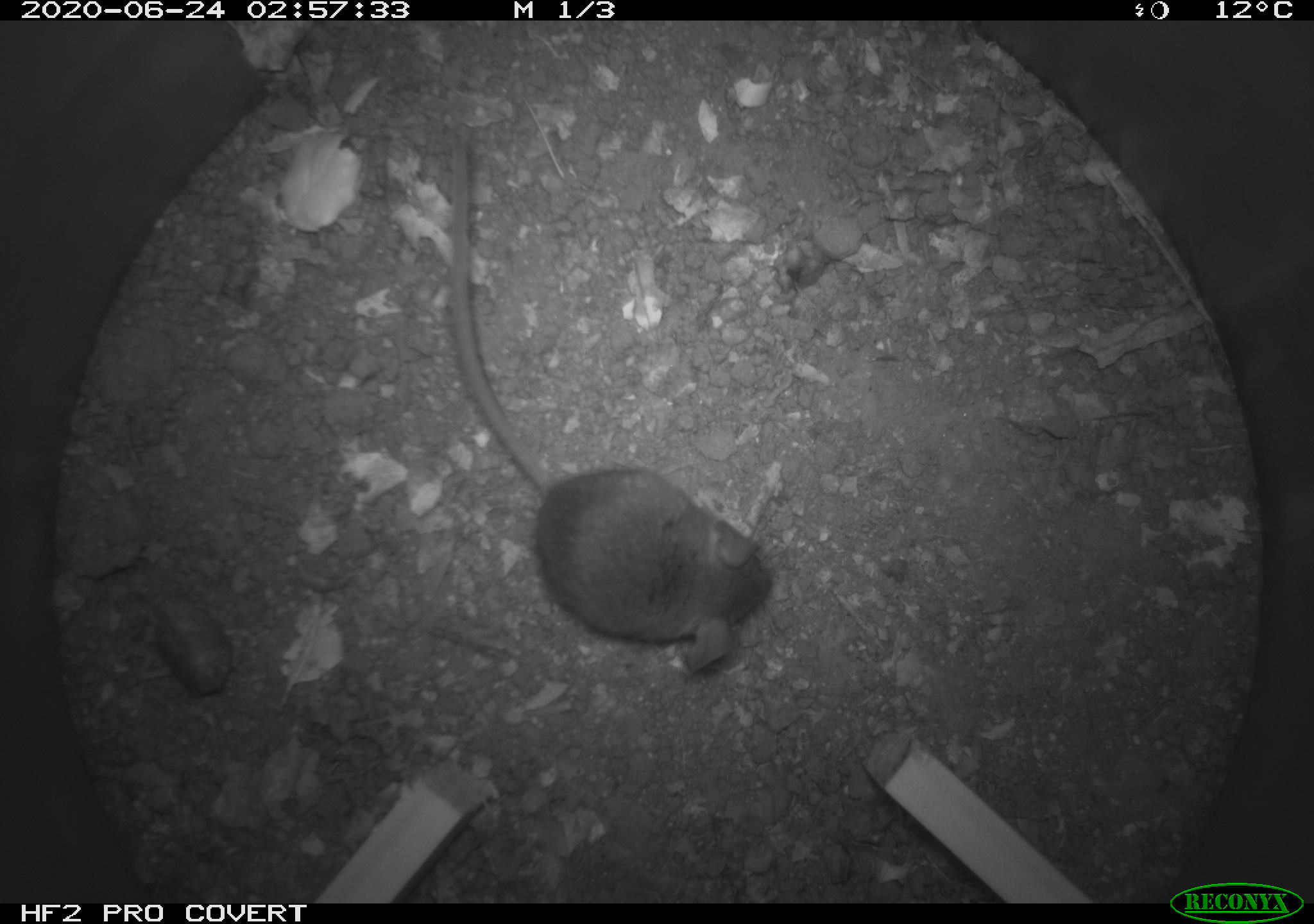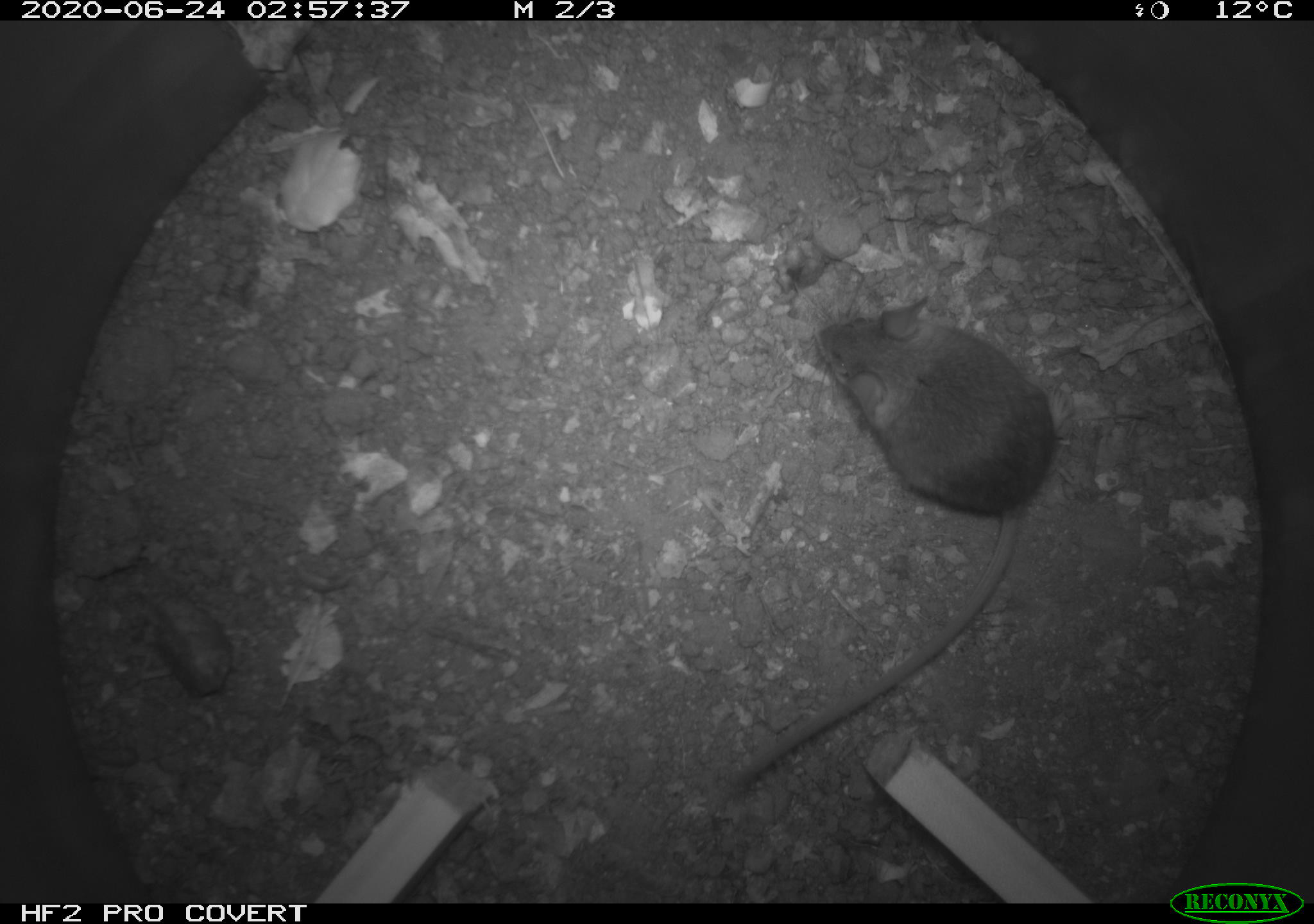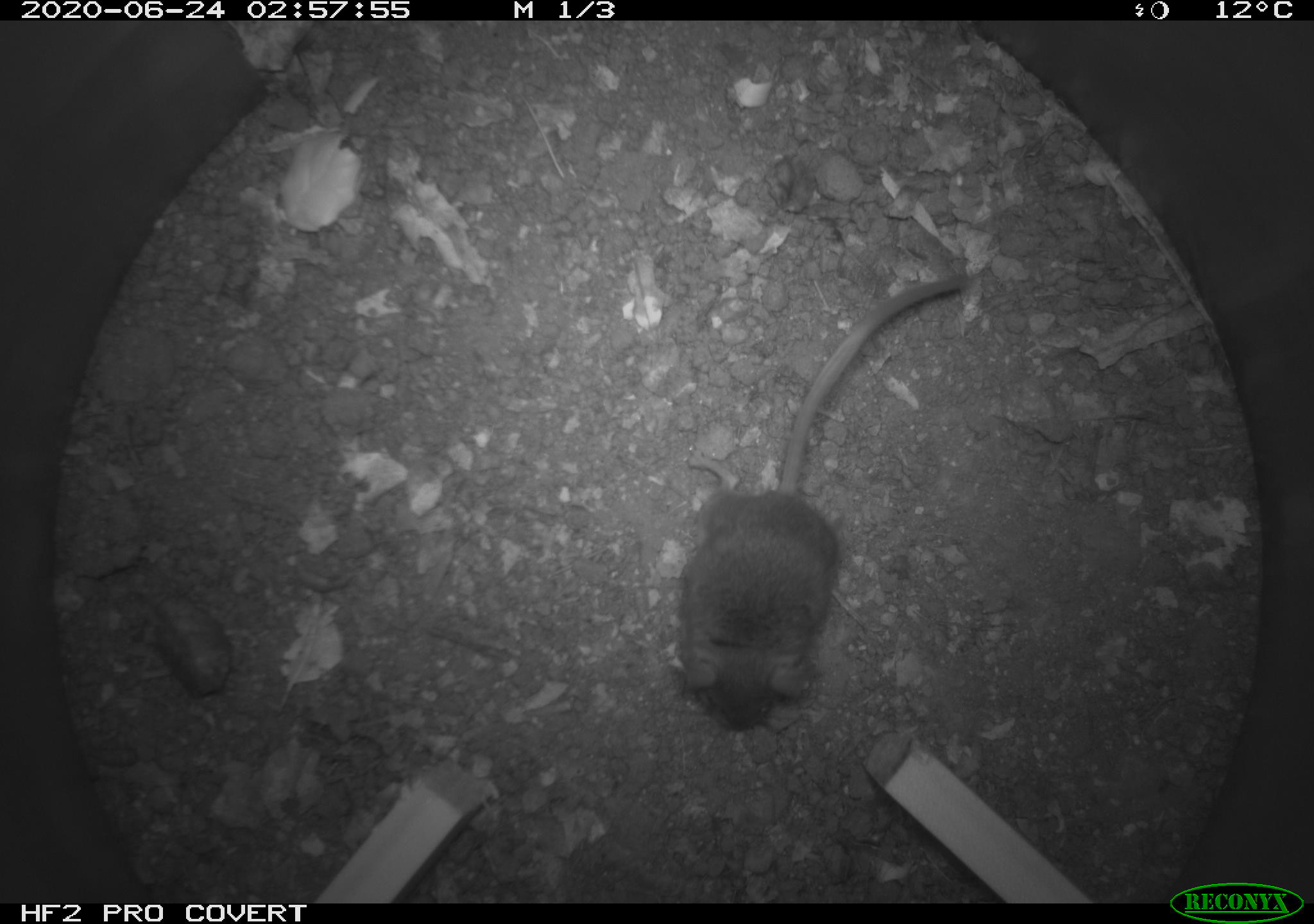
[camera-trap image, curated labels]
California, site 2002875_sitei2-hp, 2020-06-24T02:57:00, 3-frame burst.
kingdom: Animalia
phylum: Chordata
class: Mammalia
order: Rodentia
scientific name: Rodentia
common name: mouse species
Mouse species (Rodentia).